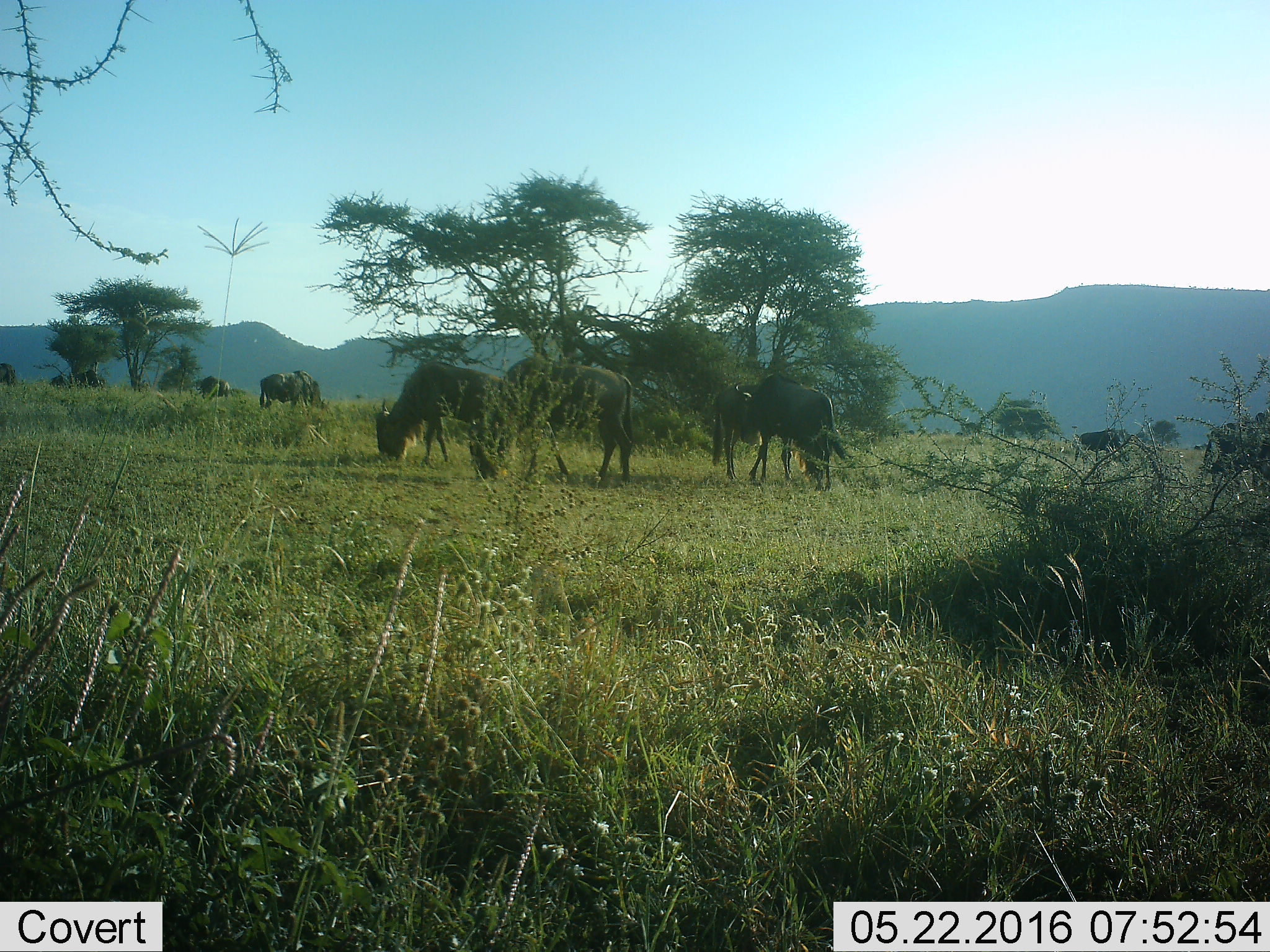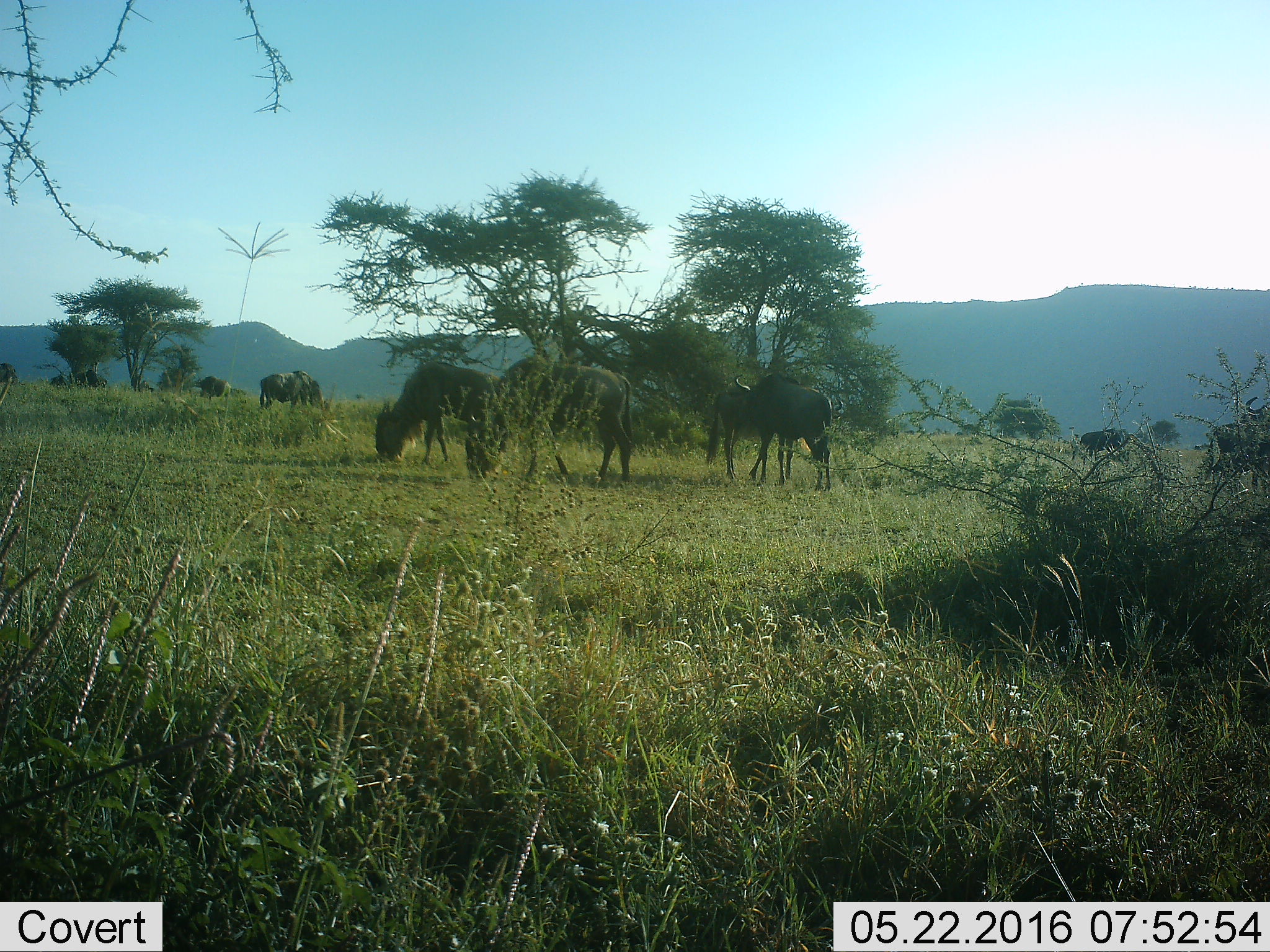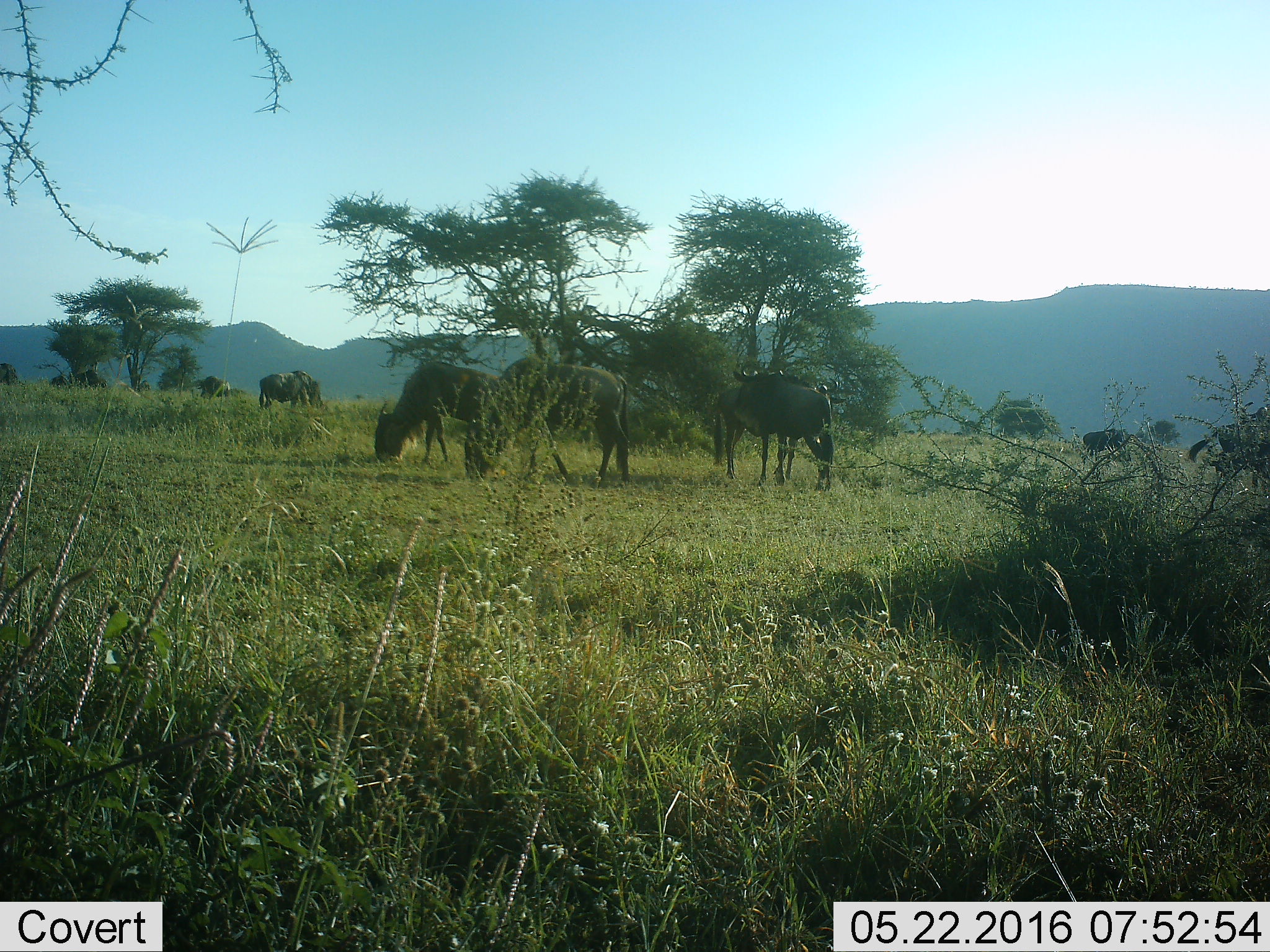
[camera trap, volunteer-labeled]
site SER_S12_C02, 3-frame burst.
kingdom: Animalia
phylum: Chordata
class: Mammalia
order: Artiodactyla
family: Bovidae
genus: Connochaetes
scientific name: Connochaetes taurinus taurinus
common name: blue wildebeest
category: wildebeestblue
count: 8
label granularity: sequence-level